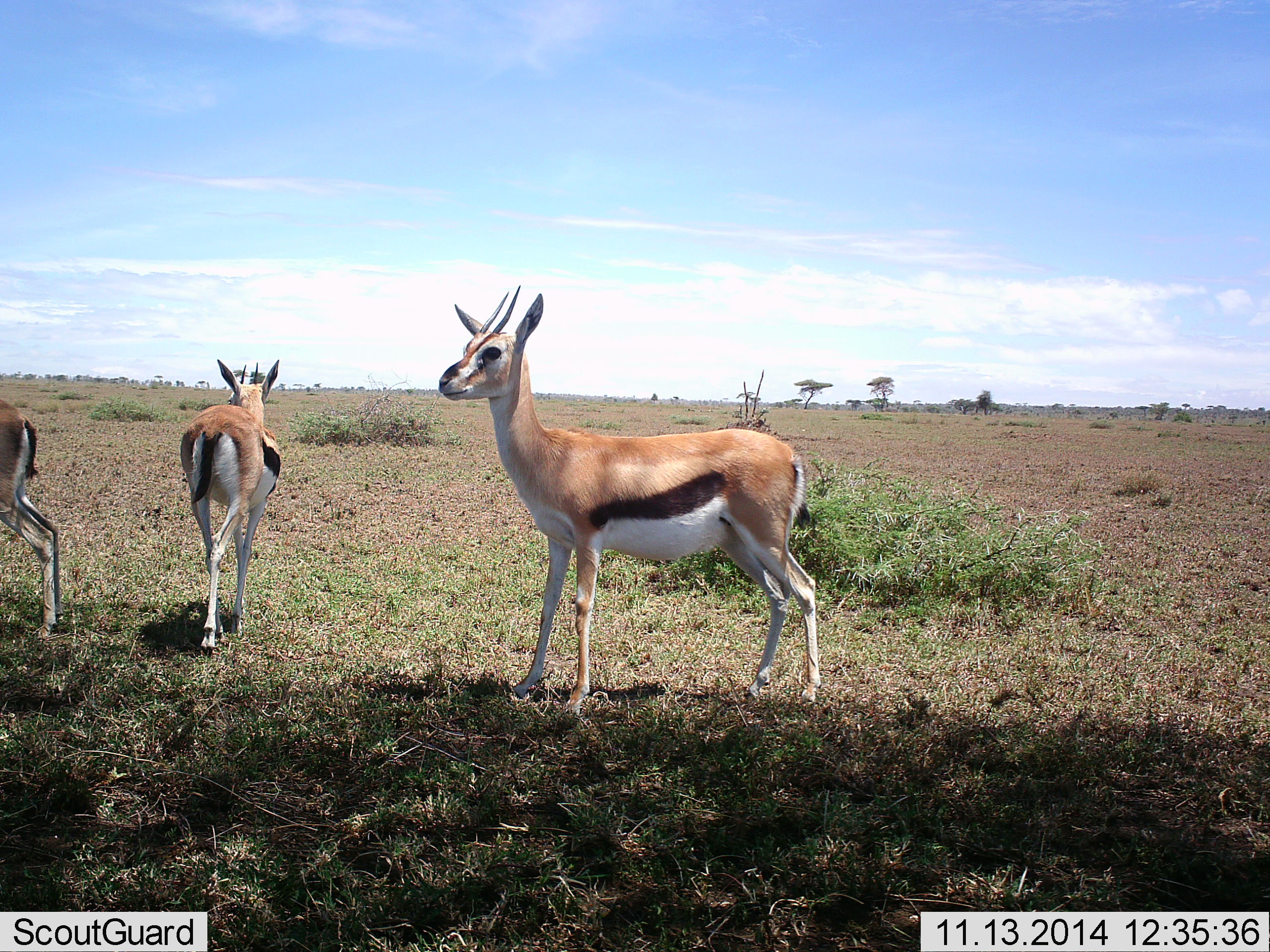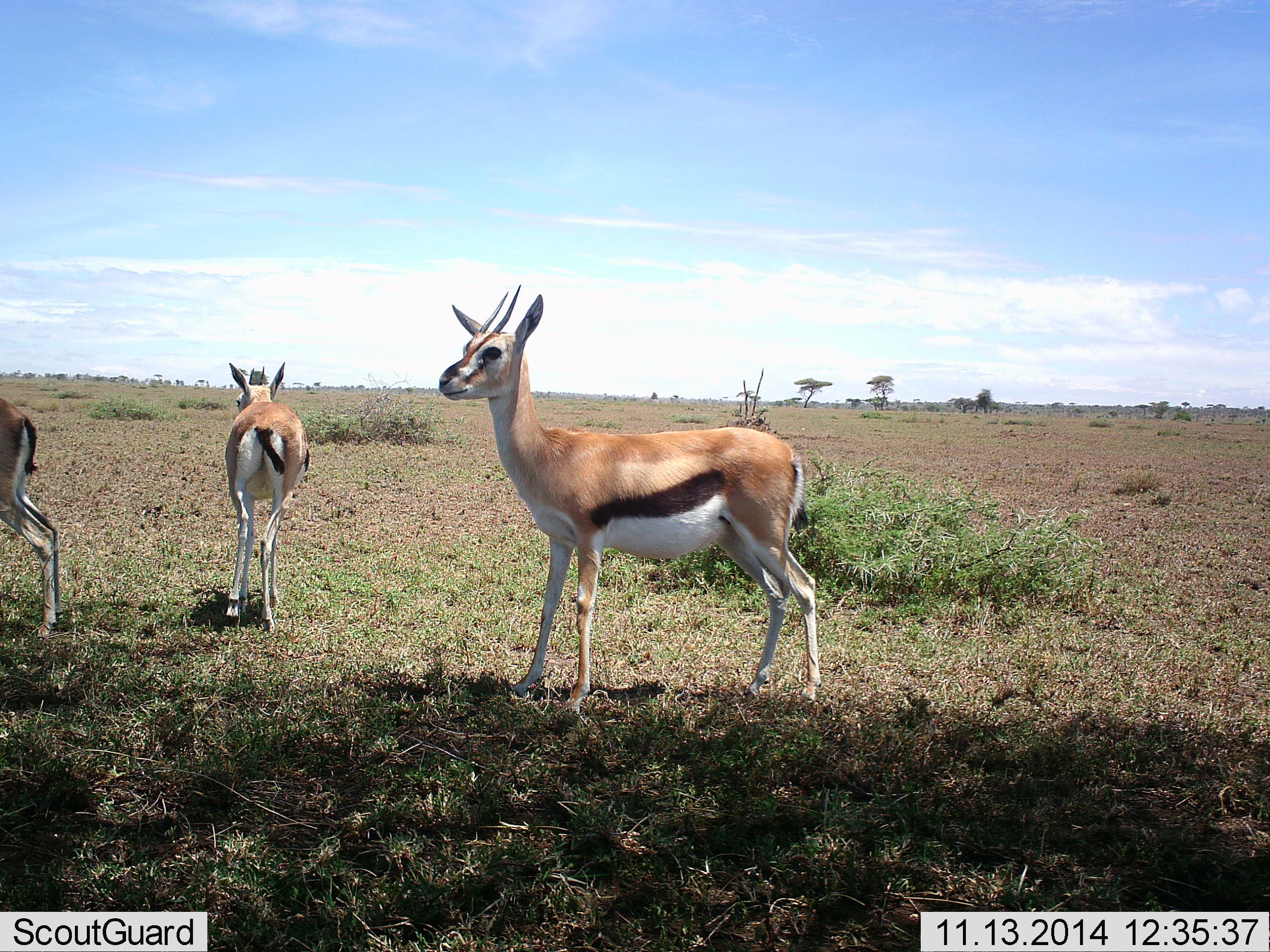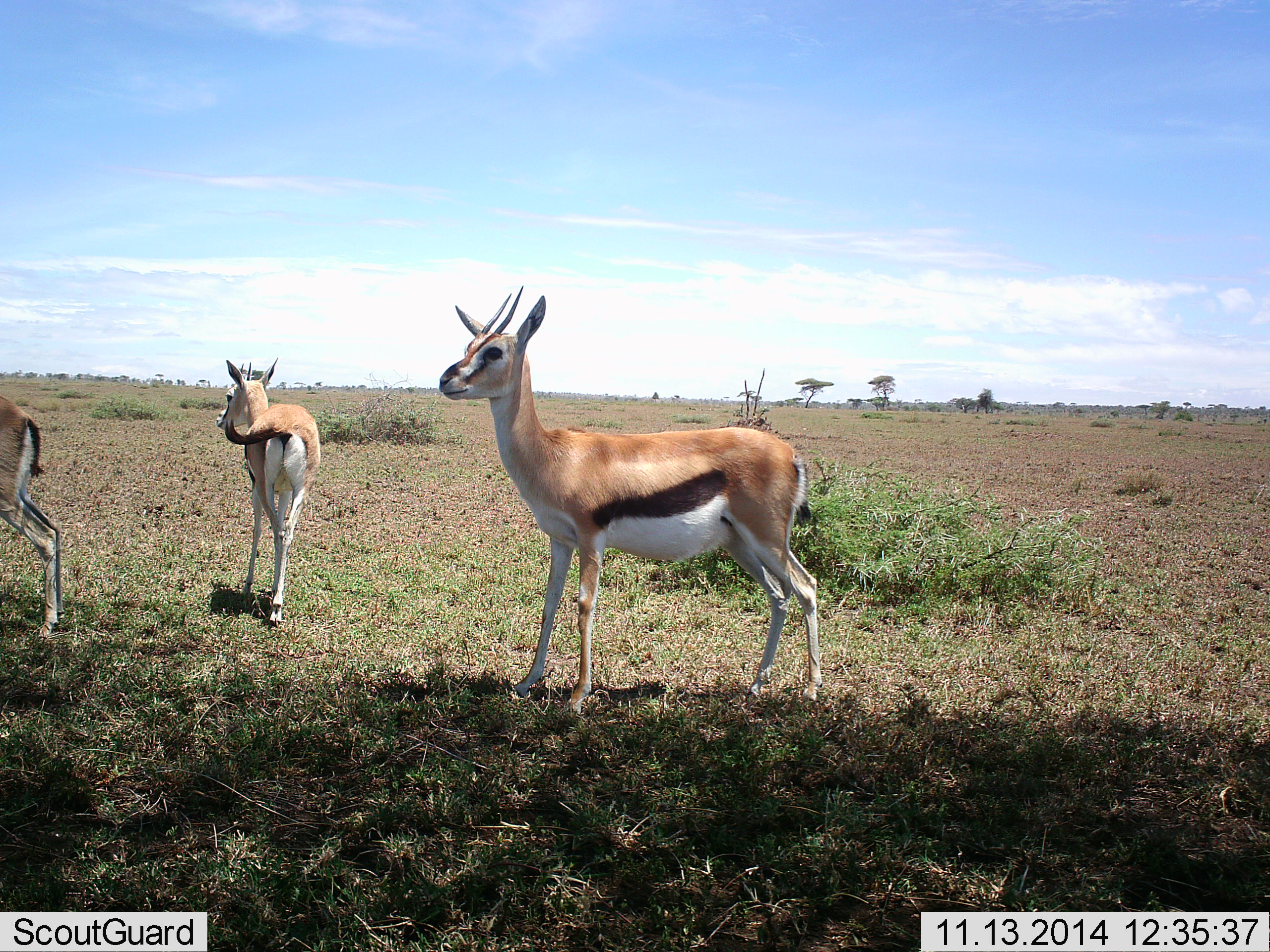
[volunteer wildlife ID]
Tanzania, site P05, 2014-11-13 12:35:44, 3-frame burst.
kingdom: Animalia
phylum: Chordata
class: Mammalia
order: Artiodactyla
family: Bovidae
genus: Eudorcas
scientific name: Eudorcas thomsonii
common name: thomson's gazelle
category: gazellethomsons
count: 3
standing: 90%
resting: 10%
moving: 50%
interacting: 0%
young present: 10%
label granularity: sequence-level